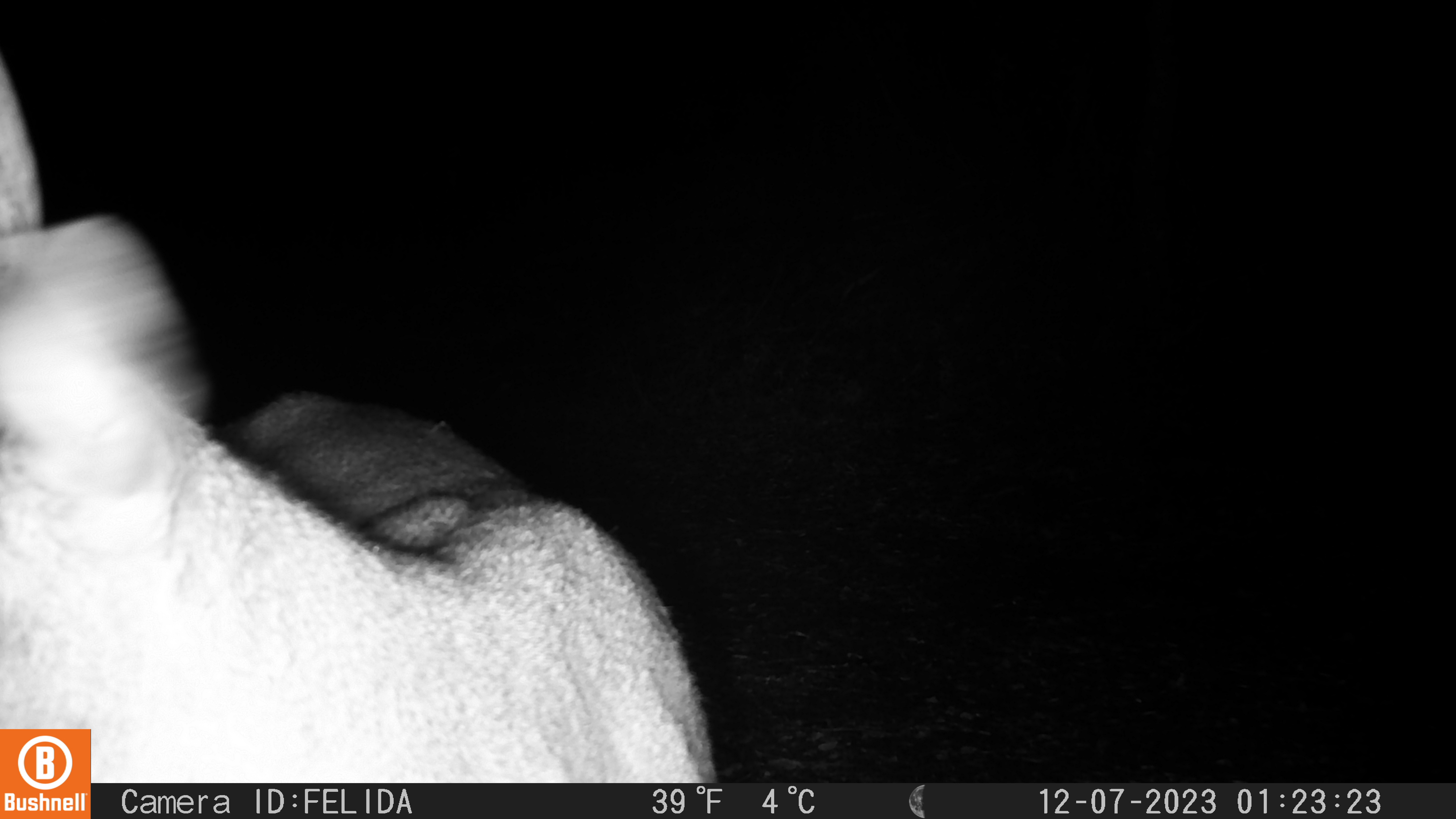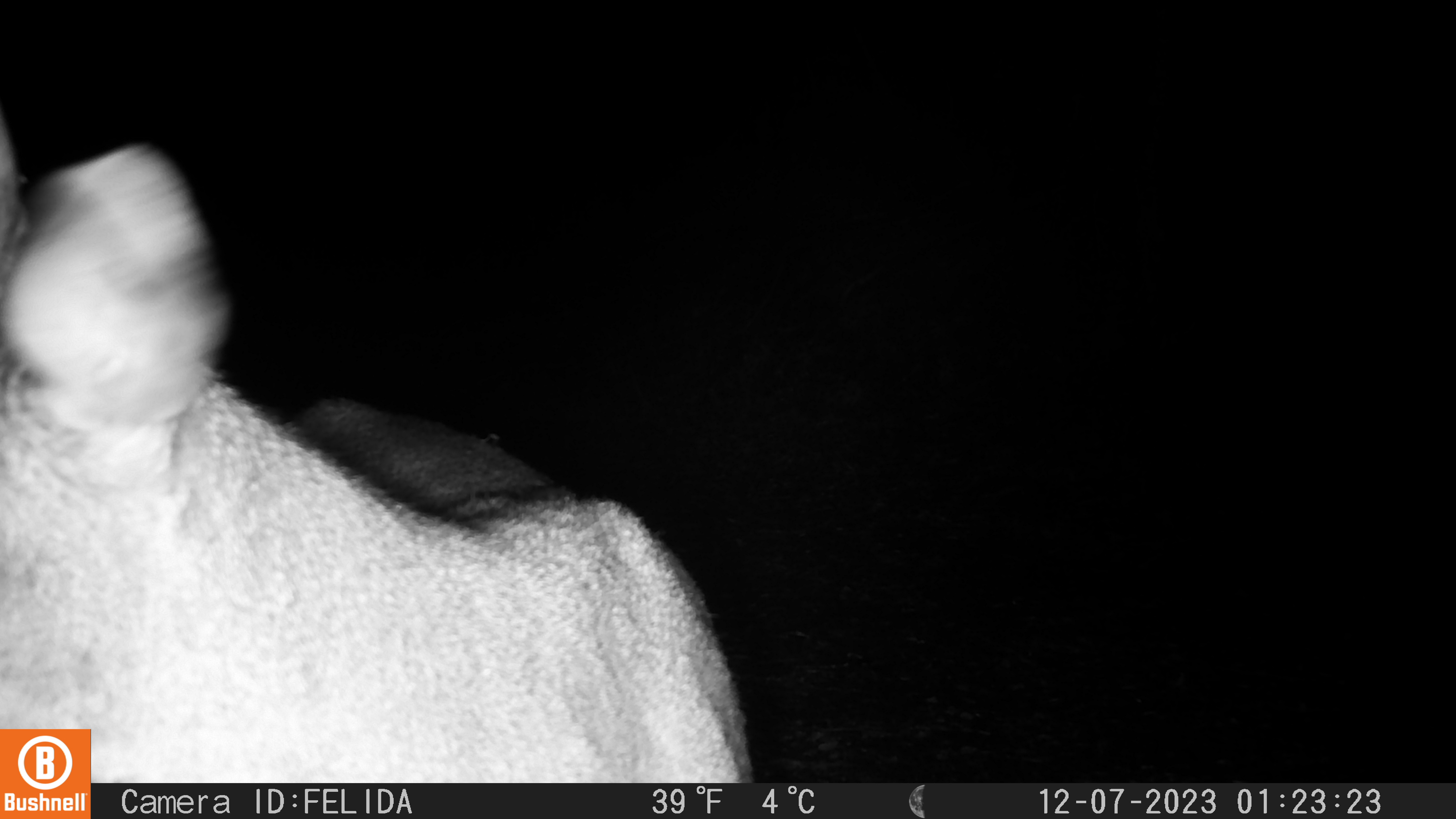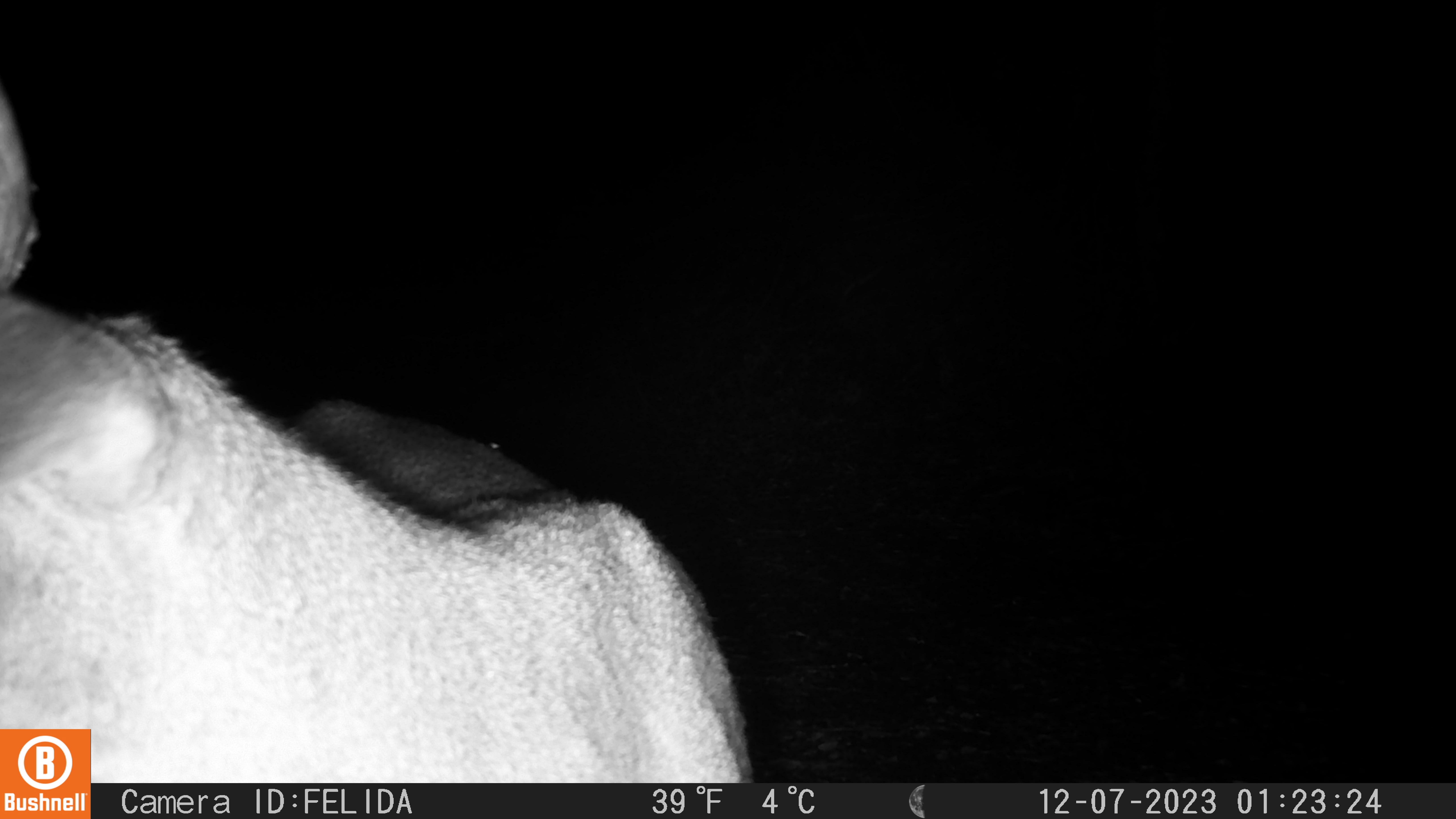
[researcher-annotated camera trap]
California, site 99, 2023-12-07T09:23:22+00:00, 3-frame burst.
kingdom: Animalia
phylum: Chordata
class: Mammalia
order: Artiodactyla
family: Cervidae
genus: Odocoileus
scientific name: Odocoileus hemionus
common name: mule deer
Mule deer (Odocoileus hemionus).